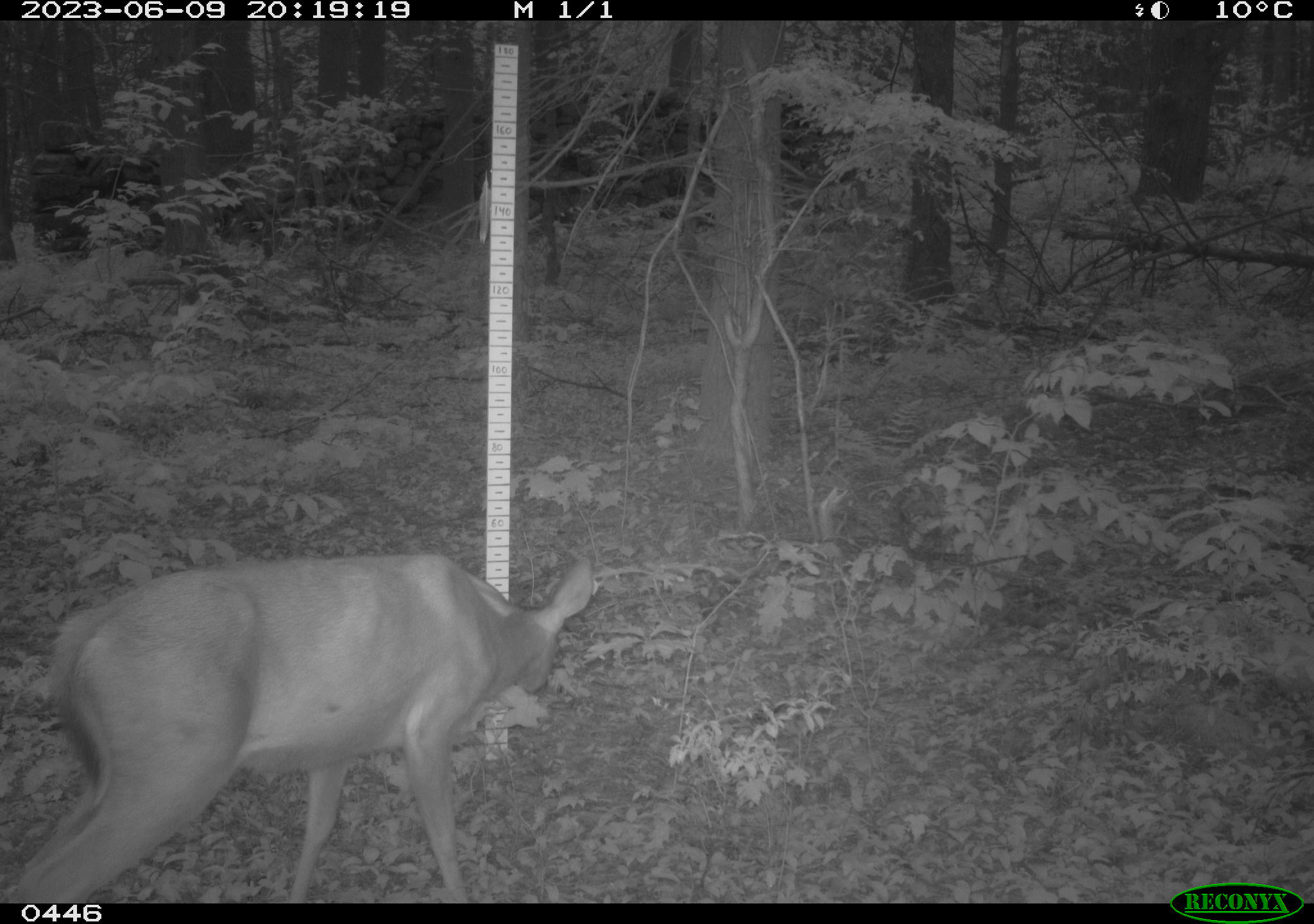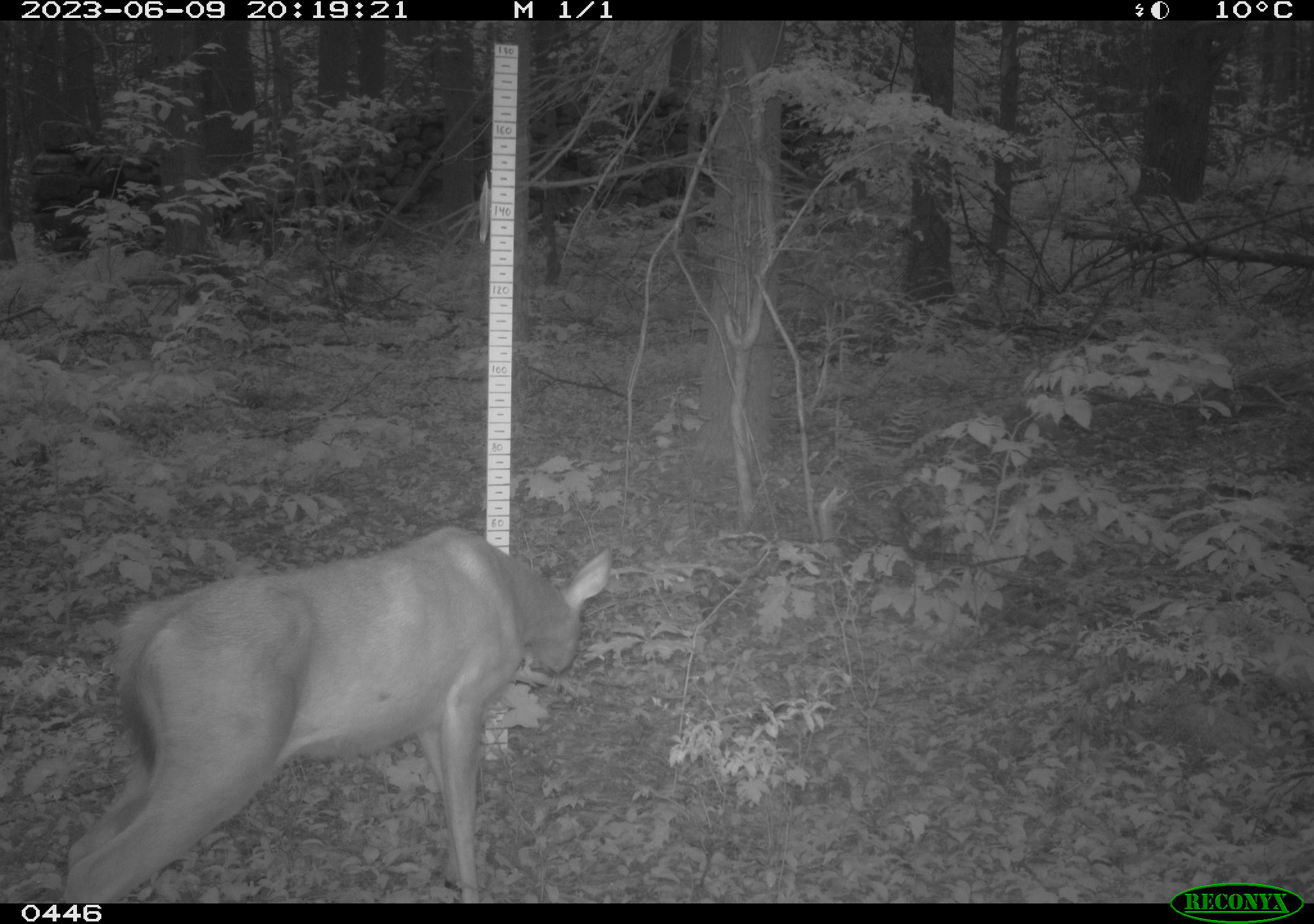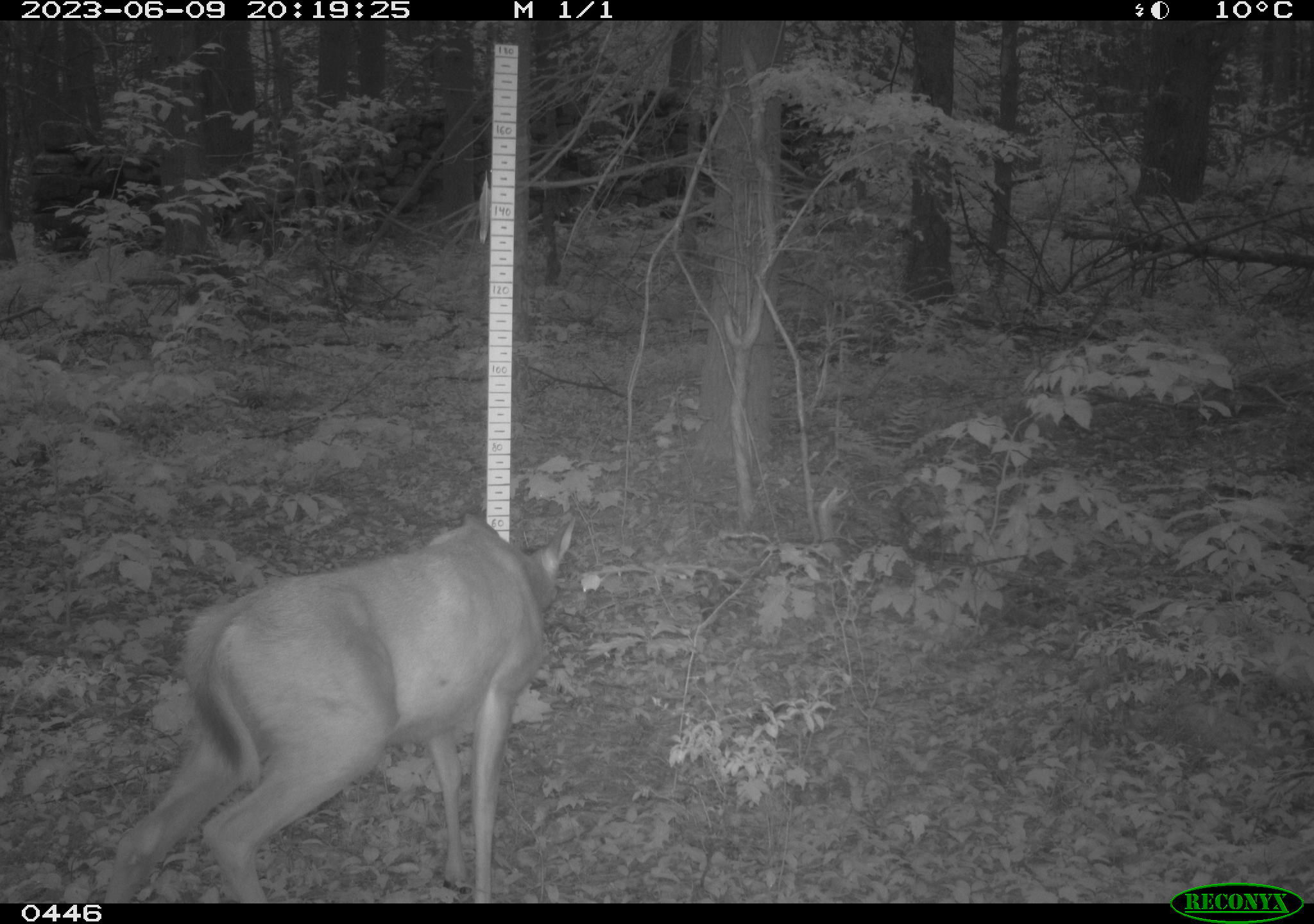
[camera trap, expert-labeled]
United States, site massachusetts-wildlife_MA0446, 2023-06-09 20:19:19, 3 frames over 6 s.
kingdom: Animalia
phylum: Chordata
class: Mammalia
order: Artiodactyla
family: Cervidae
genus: Odocoileus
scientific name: Odocoileus virginianus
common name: white-tailed deer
White-tailed deer (Odocoileus virginianus).